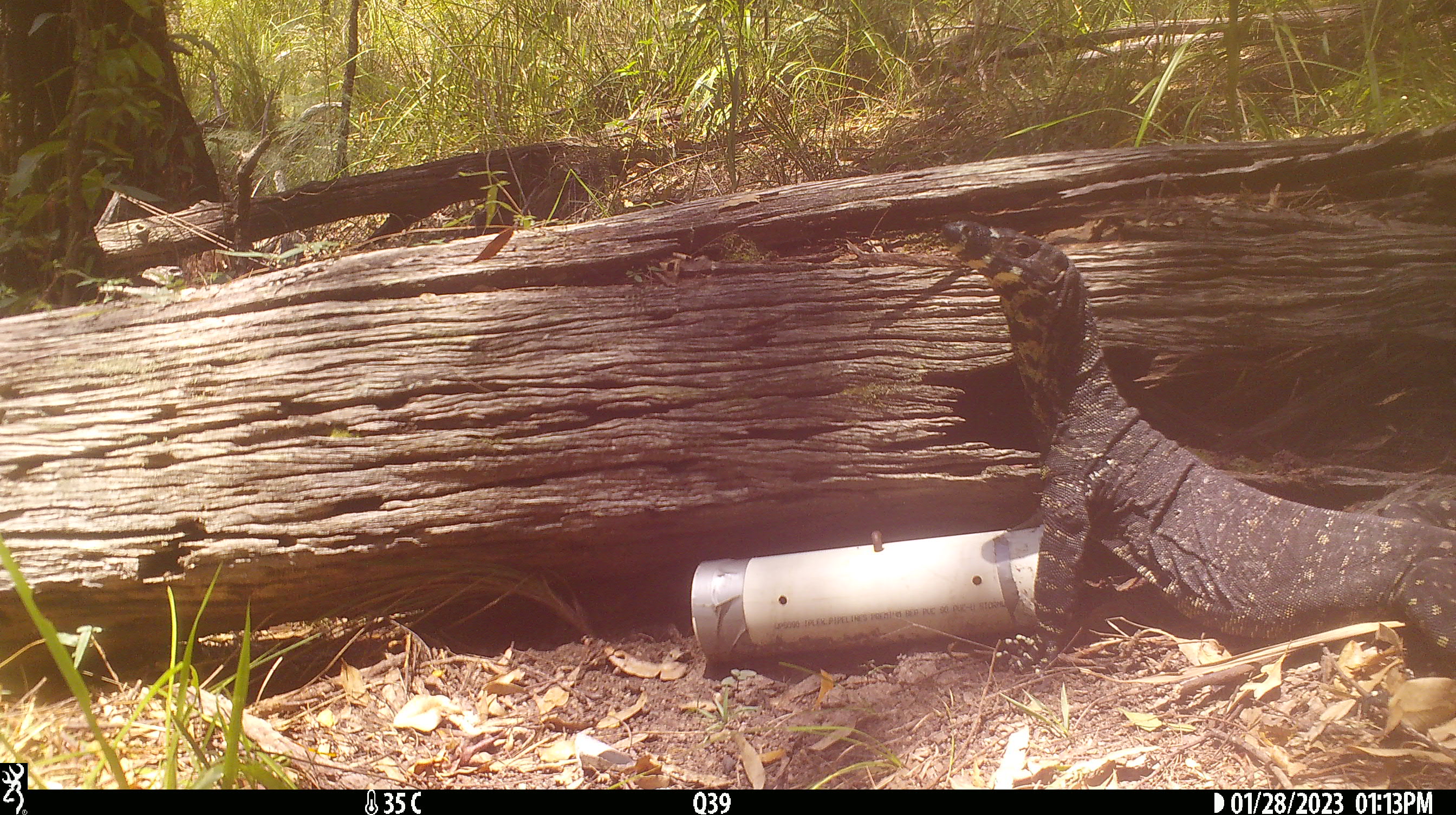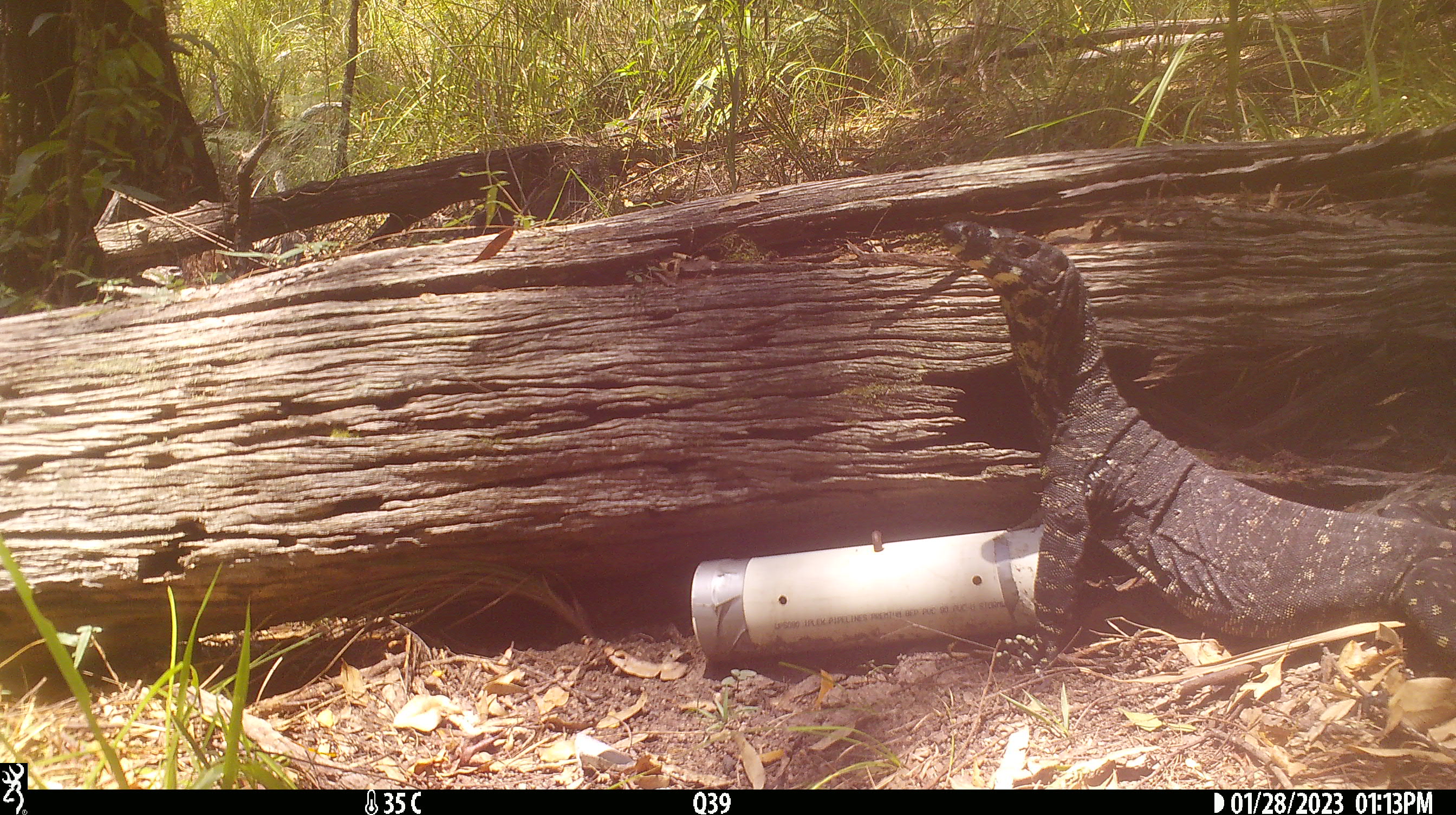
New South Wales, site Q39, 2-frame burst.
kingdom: Animalia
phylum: Chordata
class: Reptilia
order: Squamata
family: Varanidae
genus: Varanus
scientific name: Varanus varius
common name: lace monitor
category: goanna